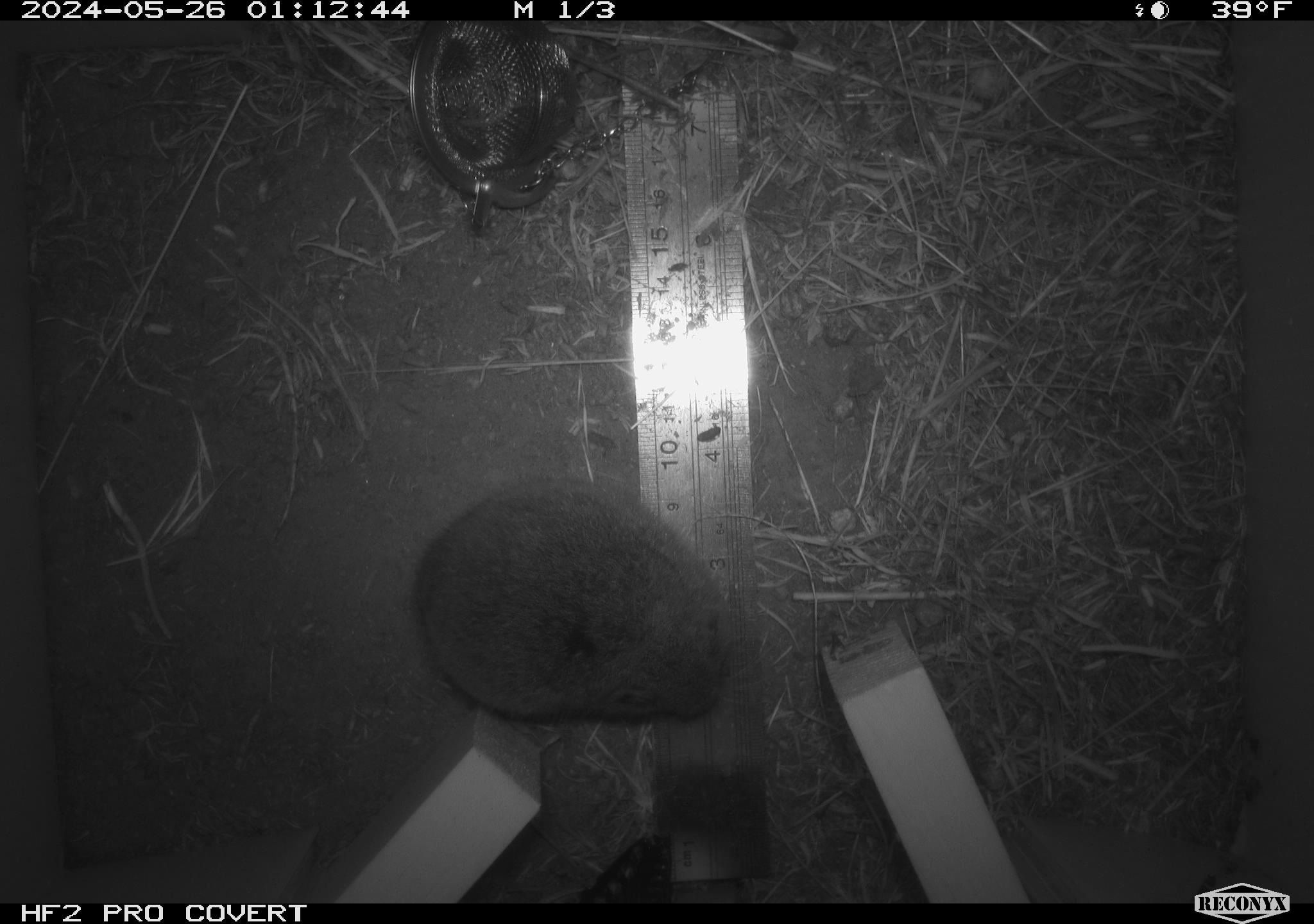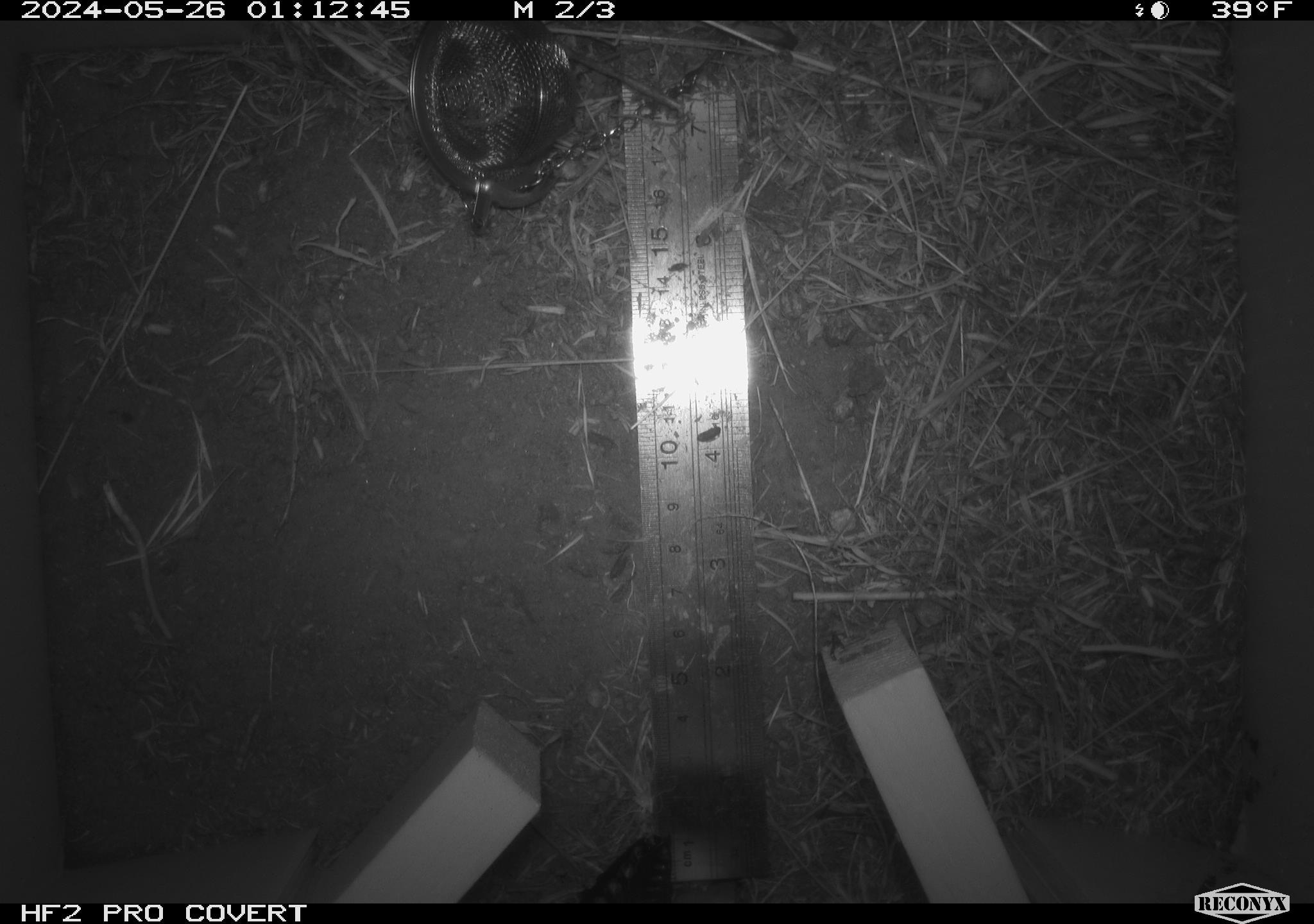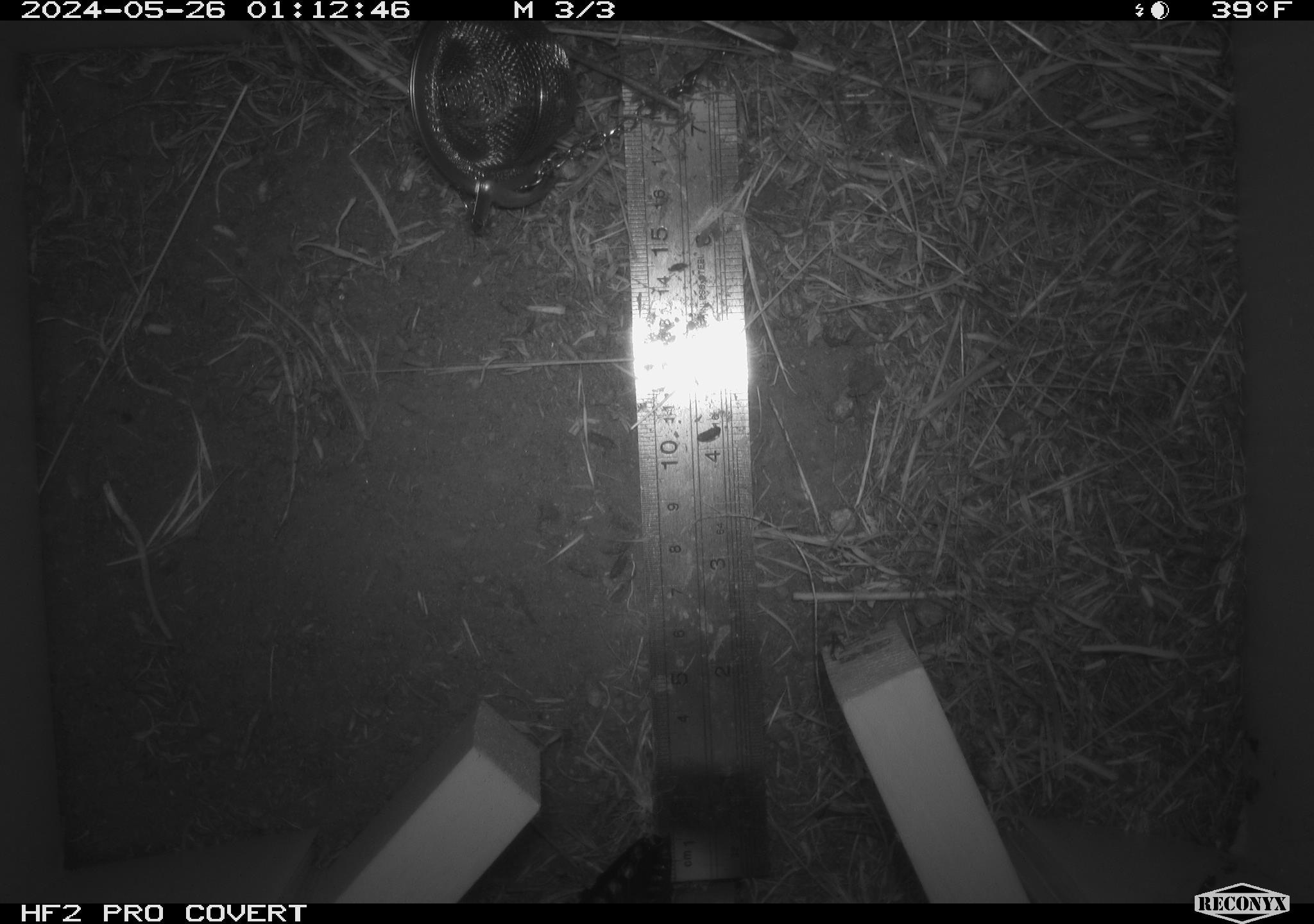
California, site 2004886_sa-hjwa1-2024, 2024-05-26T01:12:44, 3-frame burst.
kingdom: Animalia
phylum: Chordata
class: Mammalia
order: Rodentia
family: Cricetidae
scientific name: Cricetidae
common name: hamsters, voles, lemmings, and allies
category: cricetidae family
Cricetidae family (hamsters, voles, lemmings, and allies) (Cricetidae).